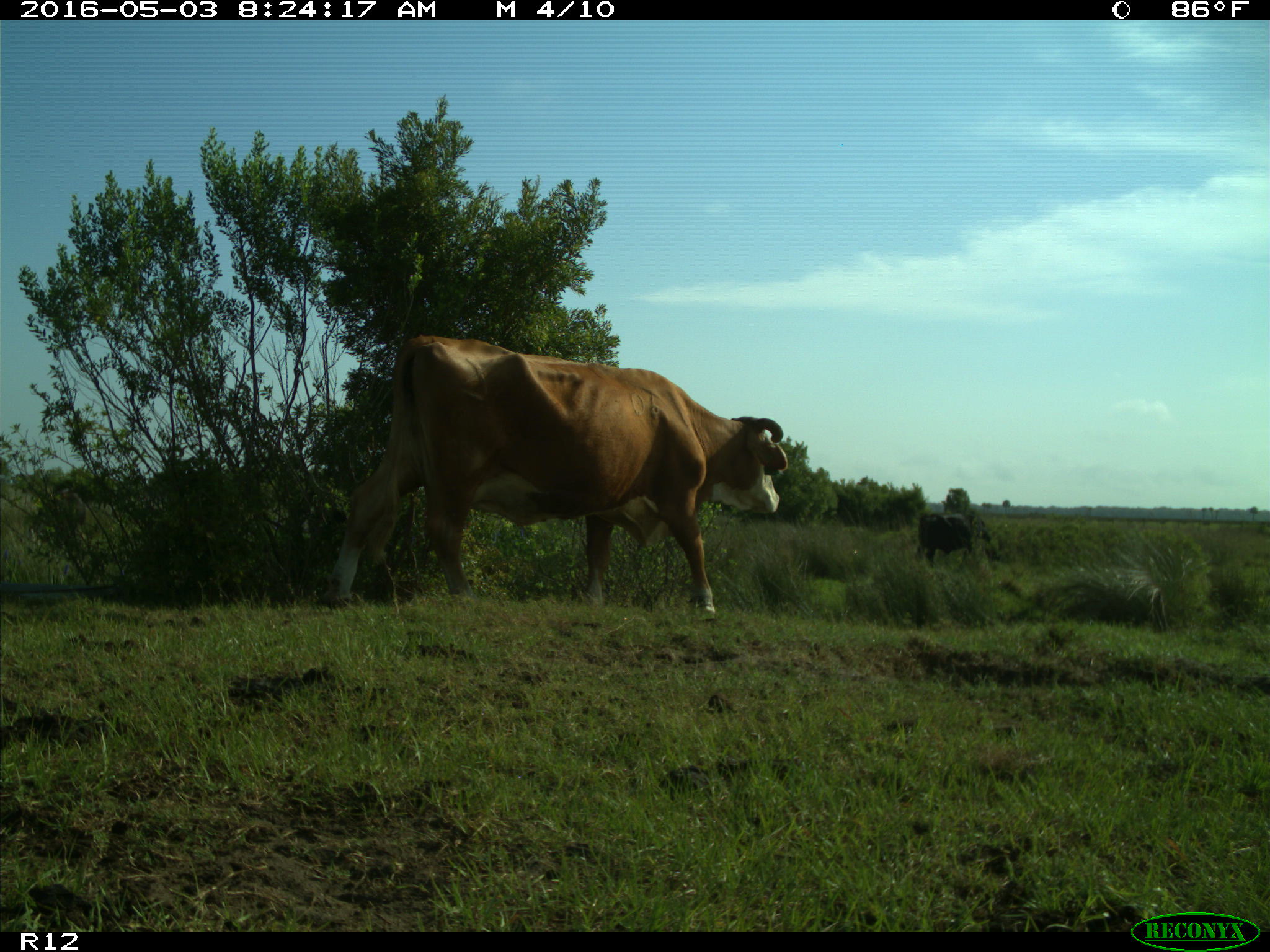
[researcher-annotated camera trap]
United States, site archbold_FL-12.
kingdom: Animalia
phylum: Chordata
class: Mammalia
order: Artiodactyla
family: Bovidae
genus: Bos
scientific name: Bos taurus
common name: domestic cow